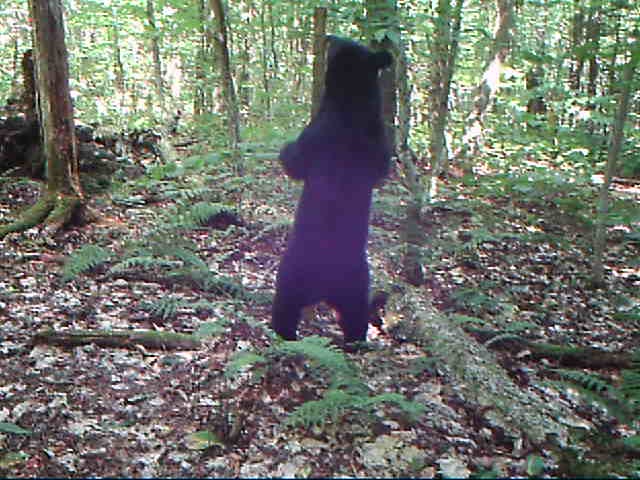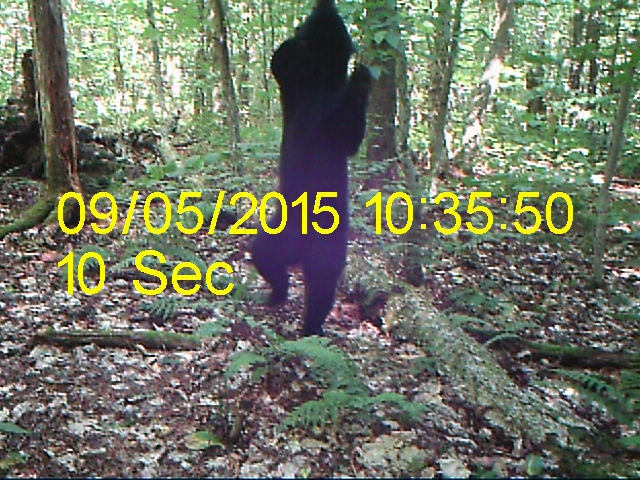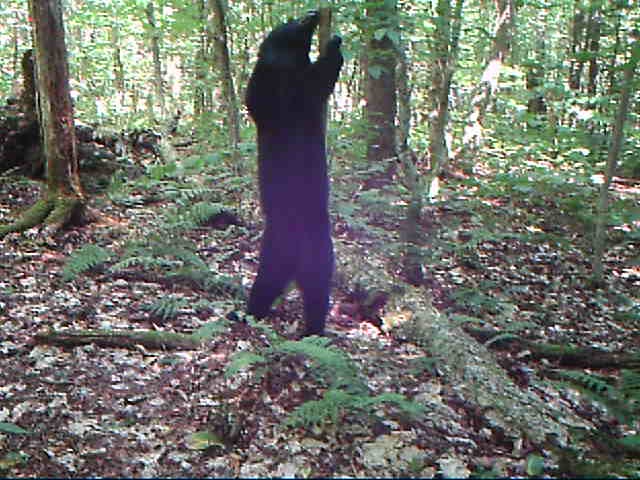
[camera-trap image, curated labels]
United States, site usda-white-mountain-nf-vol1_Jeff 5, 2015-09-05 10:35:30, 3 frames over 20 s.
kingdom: Animalia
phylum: Chordata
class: Mammalia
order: Carnivora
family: Ursidae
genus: Ursus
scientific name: Ursus americanus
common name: black bear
Black bear (Ursus americanus).